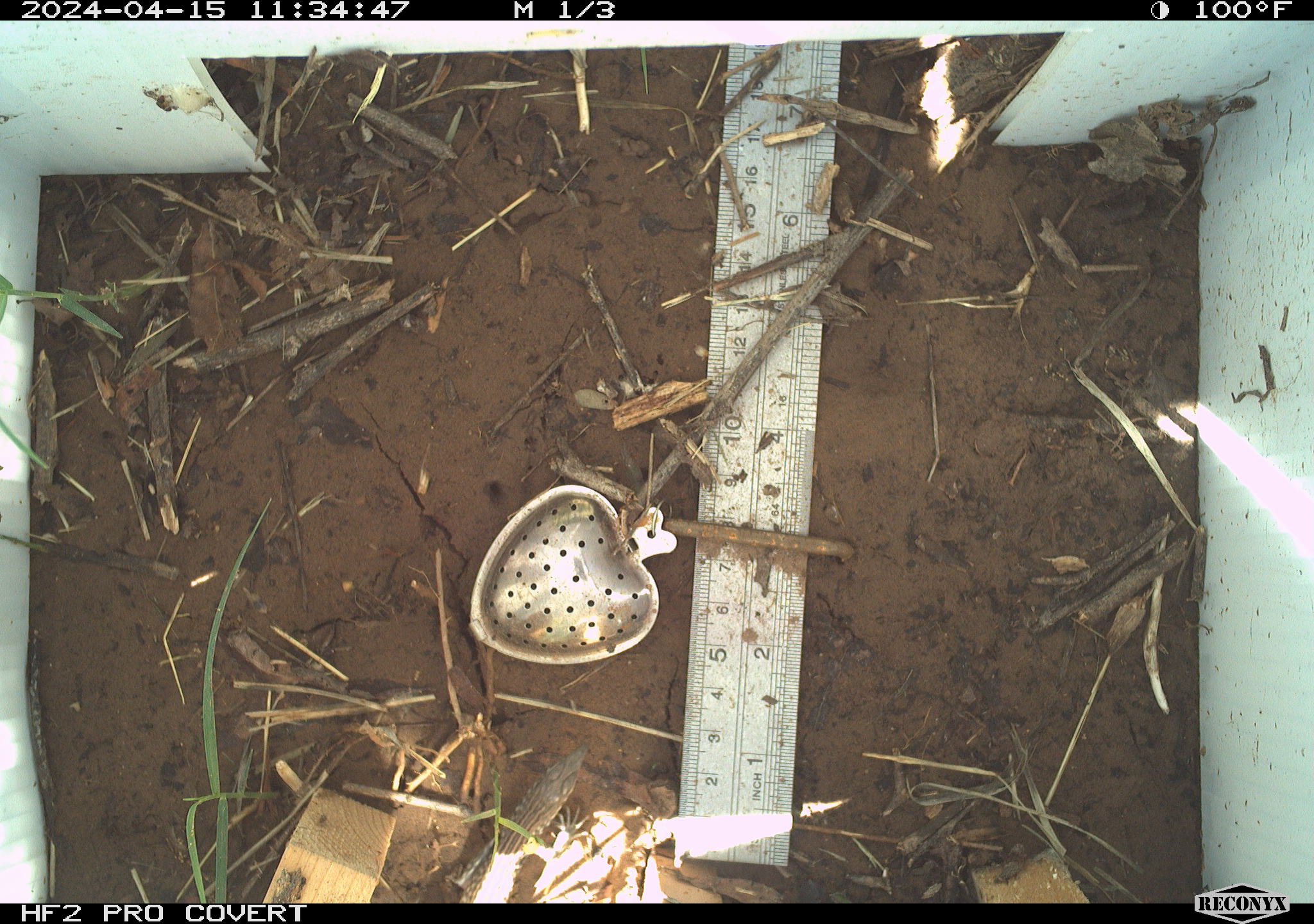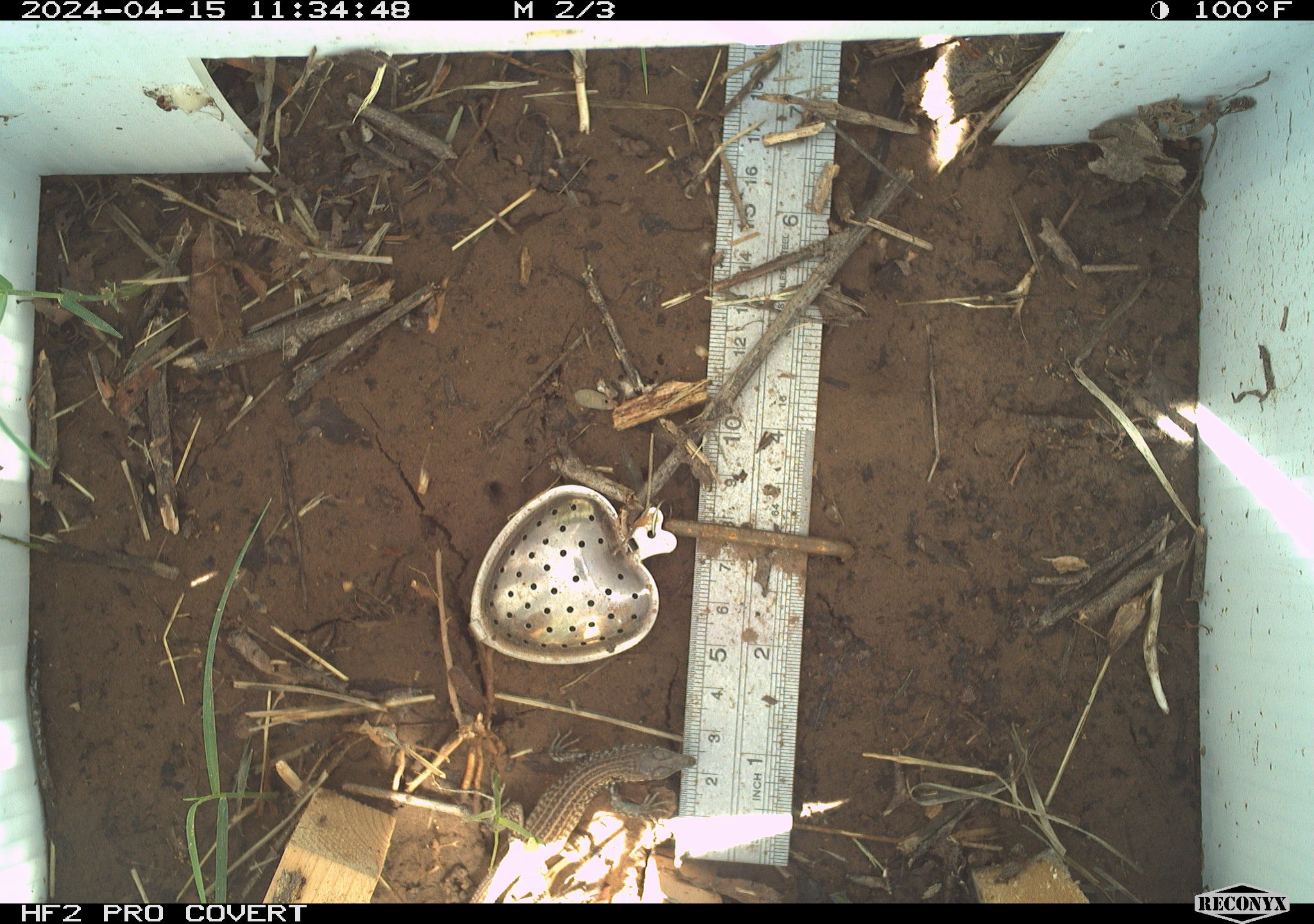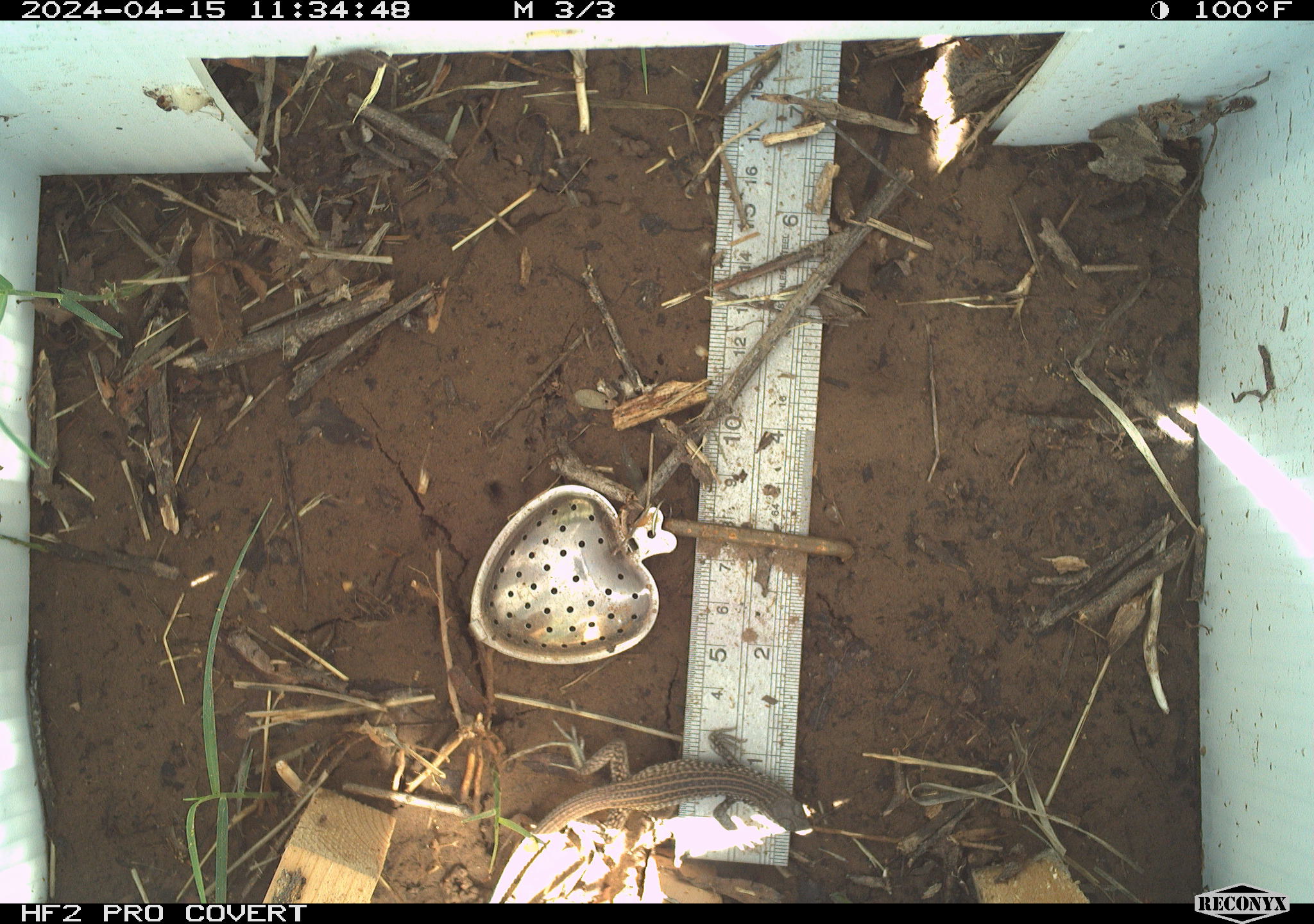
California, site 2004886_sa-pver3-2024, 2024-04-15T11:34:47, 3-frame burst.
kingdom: Animalia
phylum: Chordata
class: Reptilia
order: Squamata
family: Teiidae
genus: Aspidoscelis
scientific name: Aspidoscelis tigris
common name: western whiptail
Western whiptail (Aspidoscelis tigris).